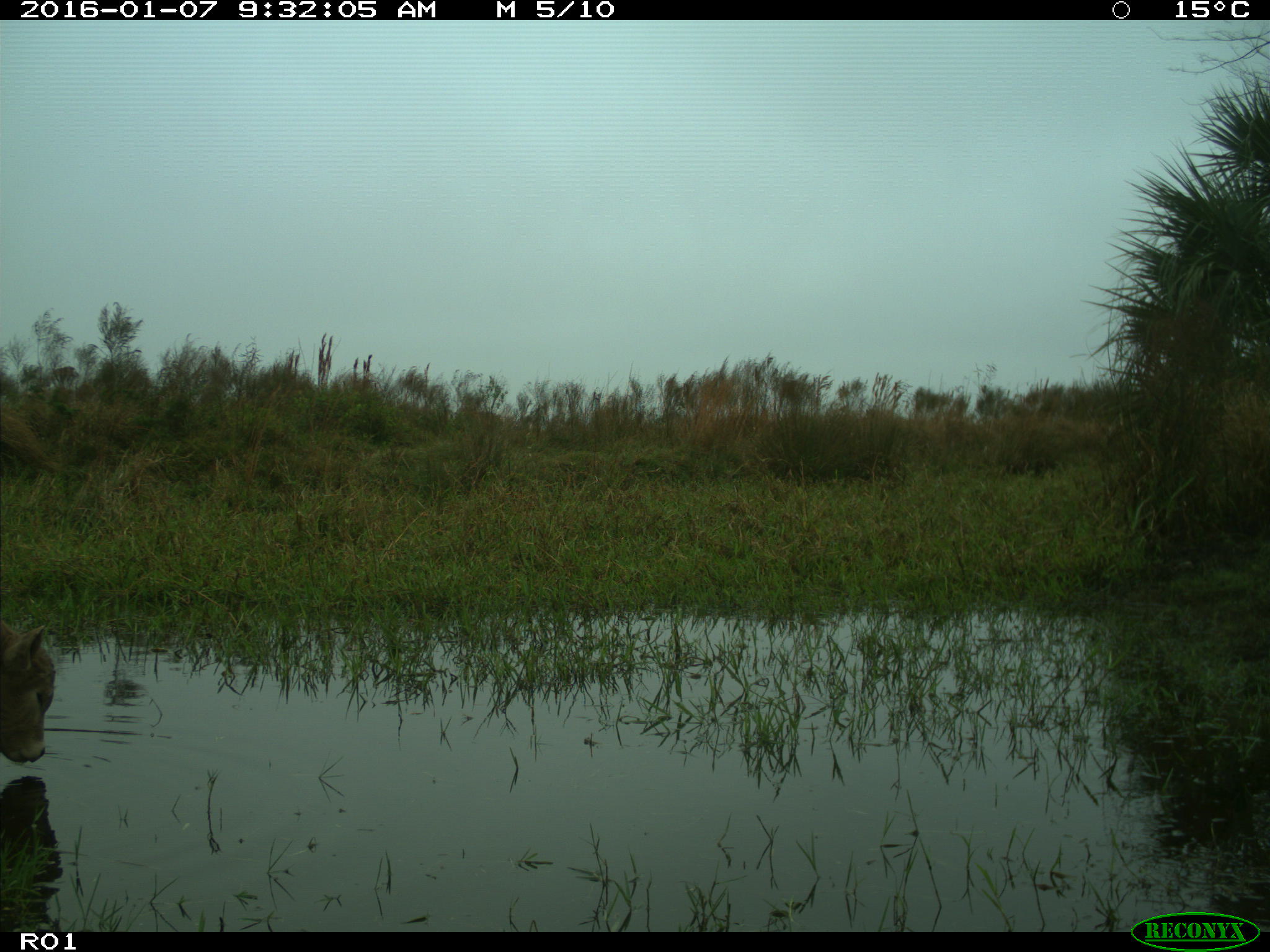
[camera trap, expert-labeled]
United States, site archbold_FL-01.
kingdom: Animalia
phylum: Chordata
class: Mammalia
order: Artiodactyla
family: Bovidae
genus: Bos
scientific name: Bos taurus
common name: domestic cow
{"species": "Bos taurus (domestic cow)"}